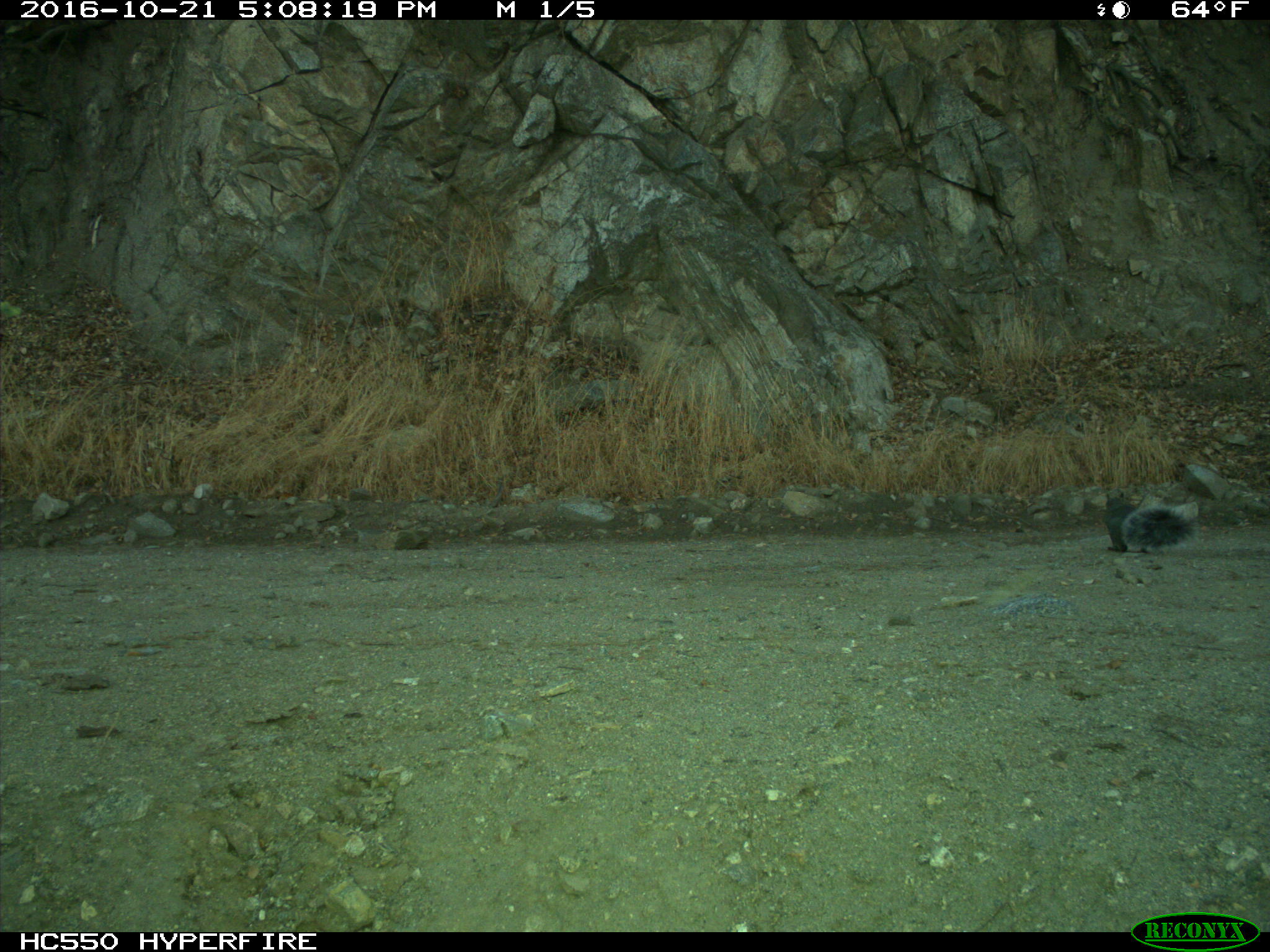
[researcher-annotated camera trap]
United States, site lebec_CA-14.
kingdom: Animalia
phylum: Chordata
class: Mammalia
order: Rodentia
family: Sciuridae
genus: Sciurus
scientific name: Sciurus carolinensis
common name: eastern gray squirrel